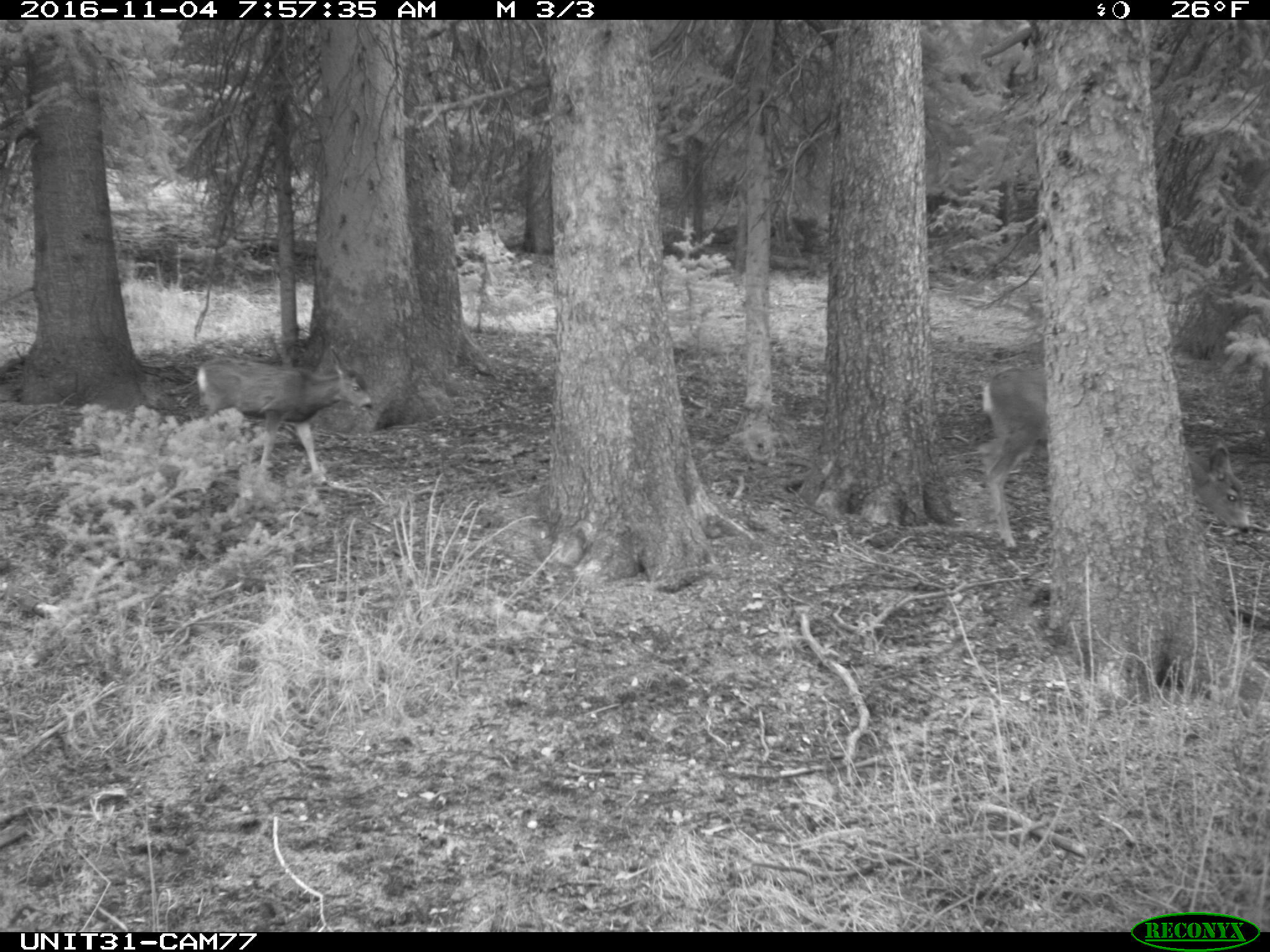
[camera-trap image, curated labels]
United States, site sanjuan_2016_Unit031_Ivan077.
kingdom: Animalia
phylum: Chordata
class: Mammalia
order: Artiodactyla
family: Cervidae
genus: Odocoileus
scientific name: Odocoileus hemionus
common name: mule deer